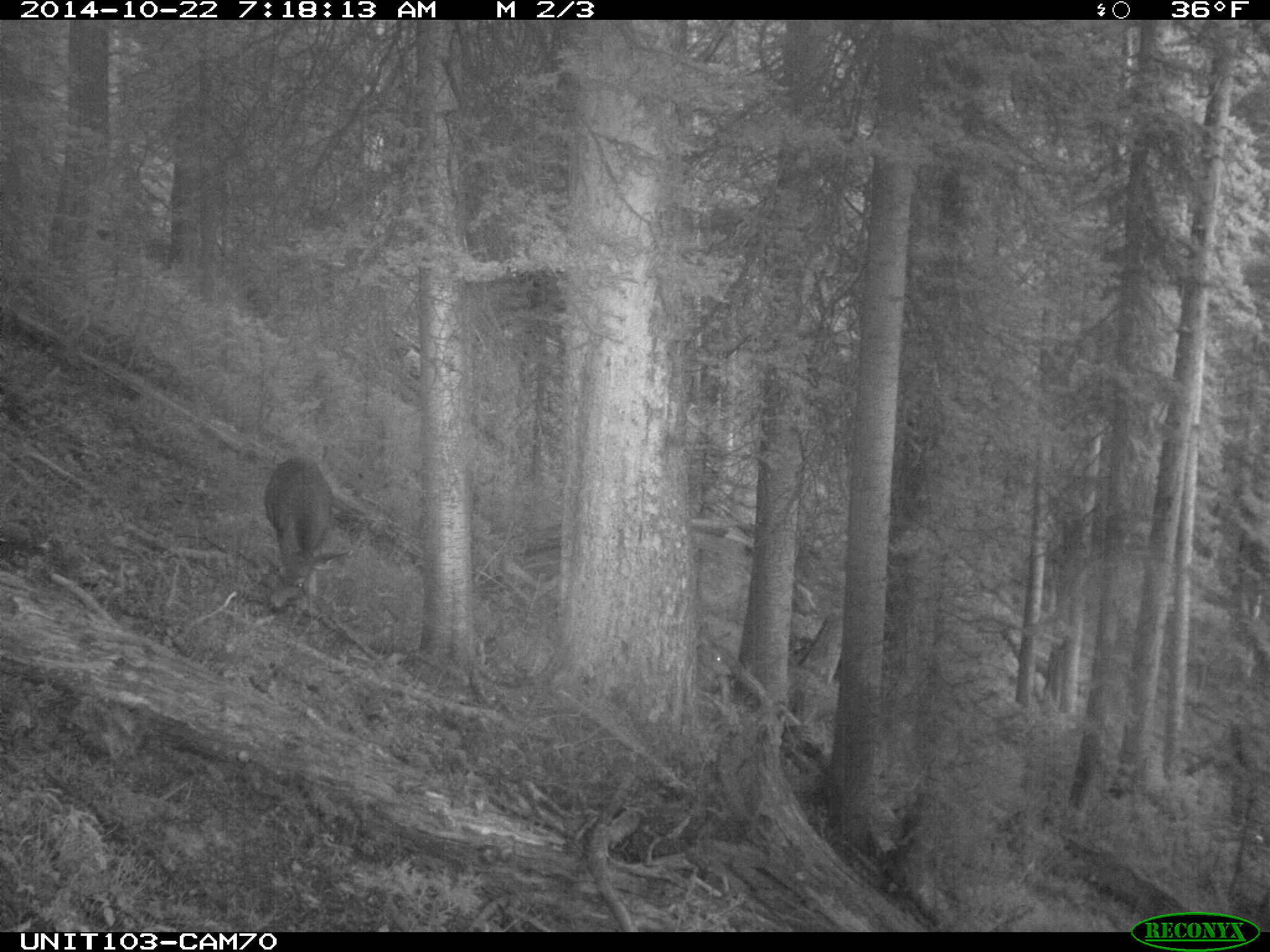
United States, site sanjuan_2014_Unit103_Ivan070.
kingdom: Animalia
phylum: Chordata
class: Mammalia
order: Artiodactyla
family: Cervidae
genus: Odocoileus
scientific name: Odocoileus hemionus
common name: mule deer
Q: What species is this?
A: Odocoileus hemionus (mule deer).